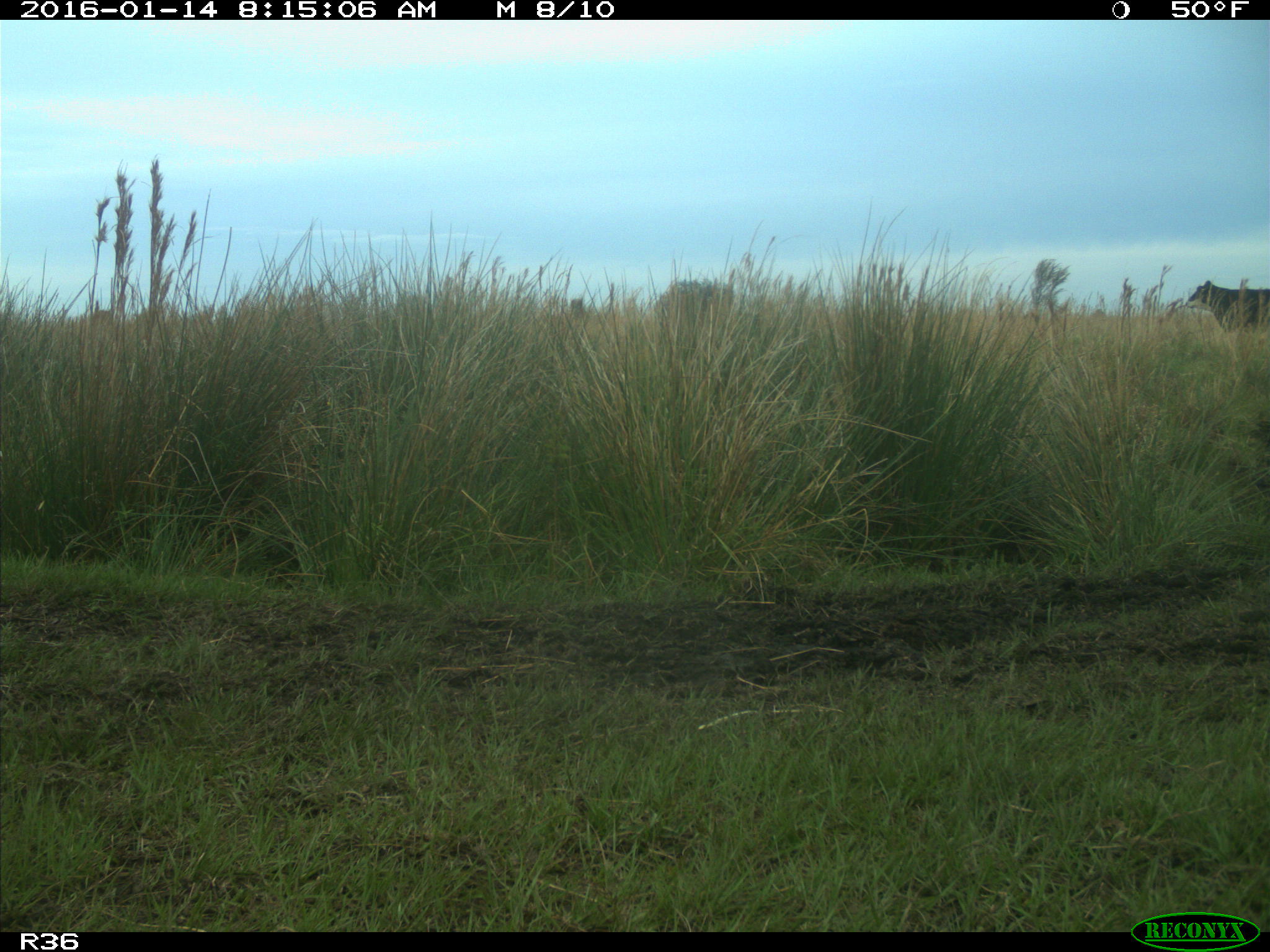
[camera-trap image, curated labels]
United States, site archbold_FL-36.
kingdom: Animalia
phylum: Chordata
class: Mammalia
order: Artiodactyla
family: Bovidae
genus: Bos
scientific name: Bos taurus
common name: domestic cow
Bos taurus (domestic cow).